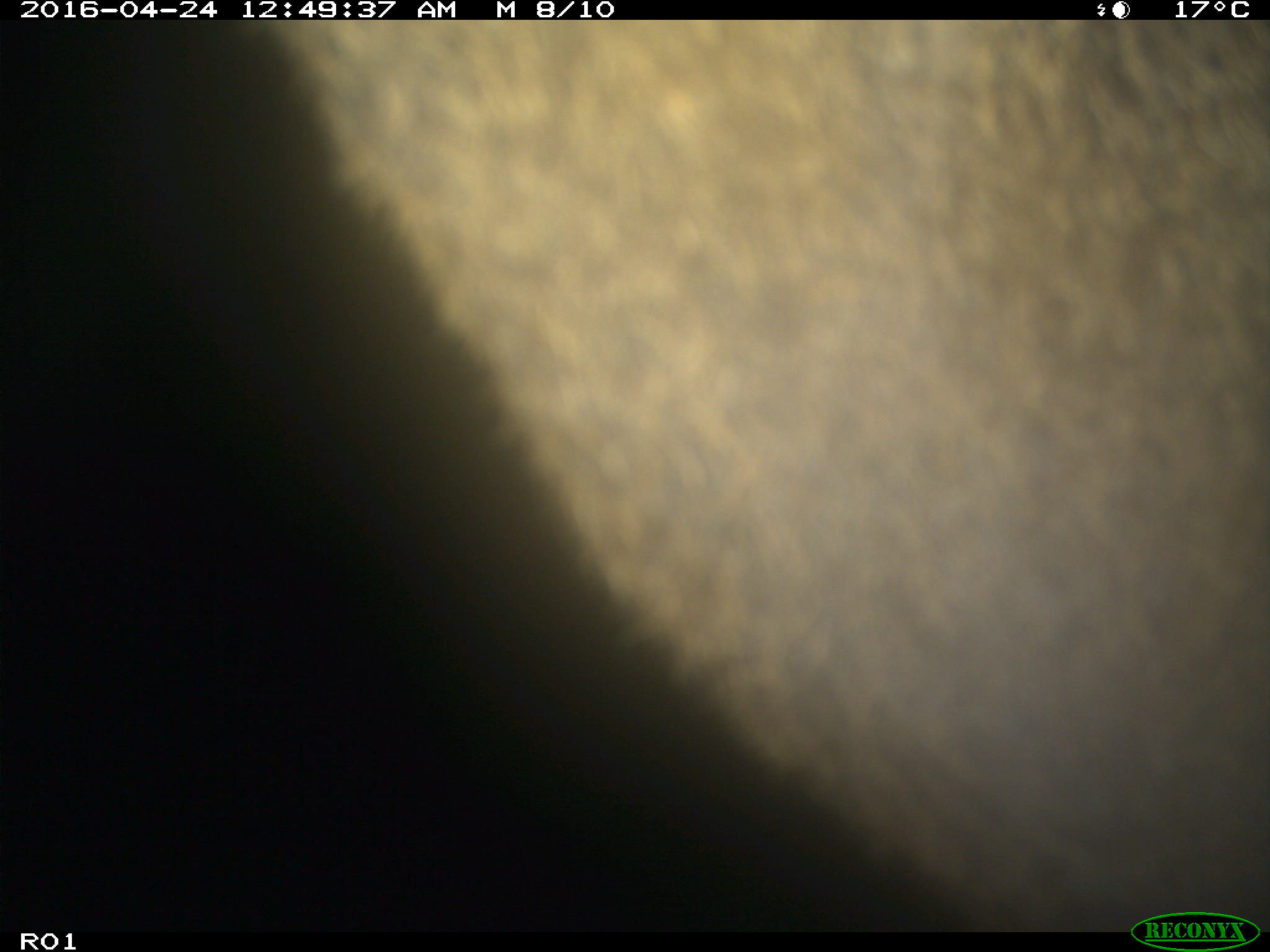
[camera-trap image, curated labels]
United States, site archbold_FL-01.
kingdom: Animalia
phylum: Chordata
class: Mammalia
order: Artiodactyla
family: Bovidae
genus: Bos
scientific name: Bos taurus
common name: domestic cow